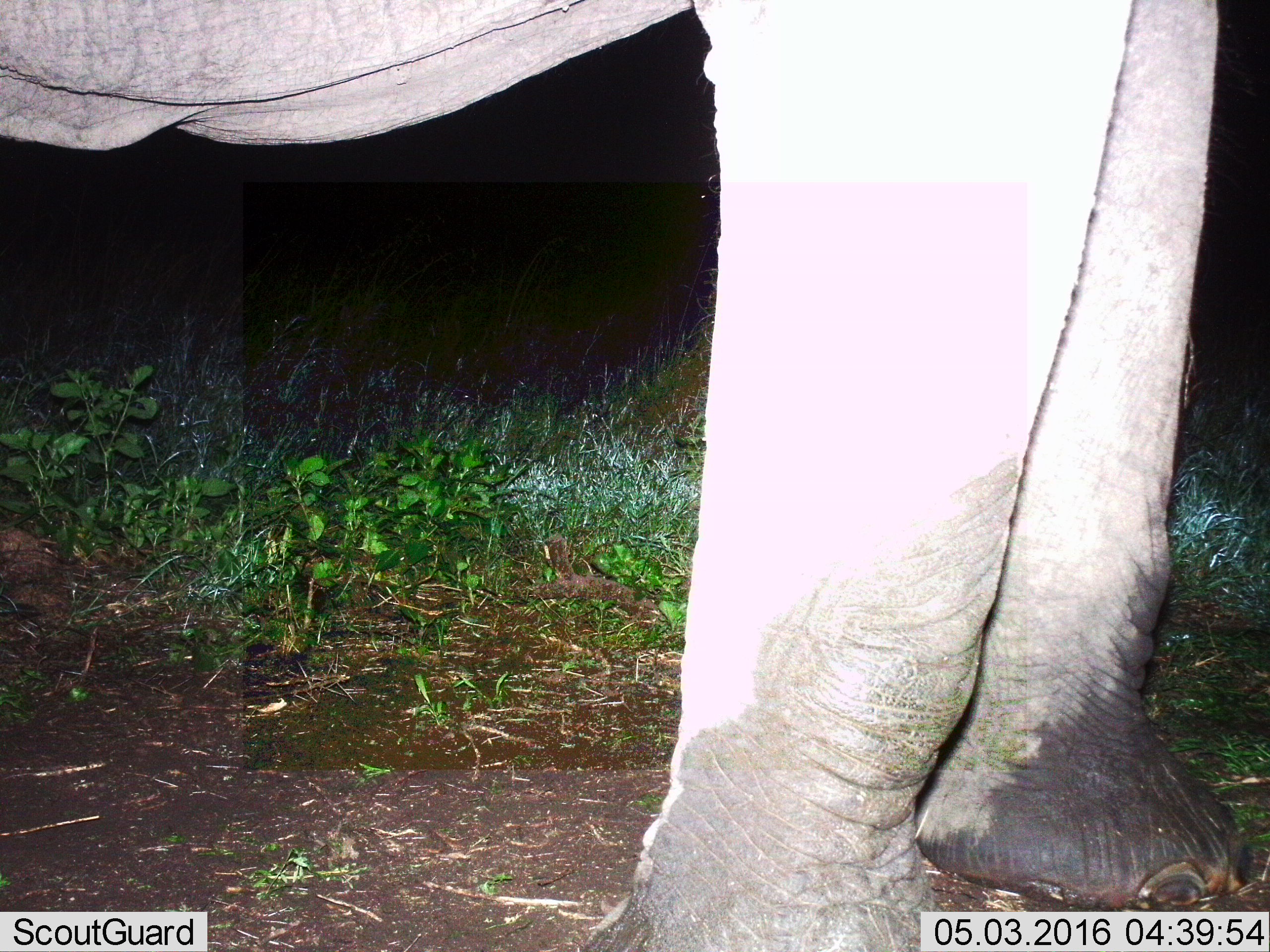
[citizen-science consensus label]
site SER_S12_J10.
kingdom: Animalia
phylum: Chordata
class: Mammalia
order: Proboscidea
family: Elephantidae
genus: Loxodonta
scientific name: Loxodonta africana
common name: african bush elephant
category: elephant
Elephant (african bush elephant) (Loxodonta africana), count 1. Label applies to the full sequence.